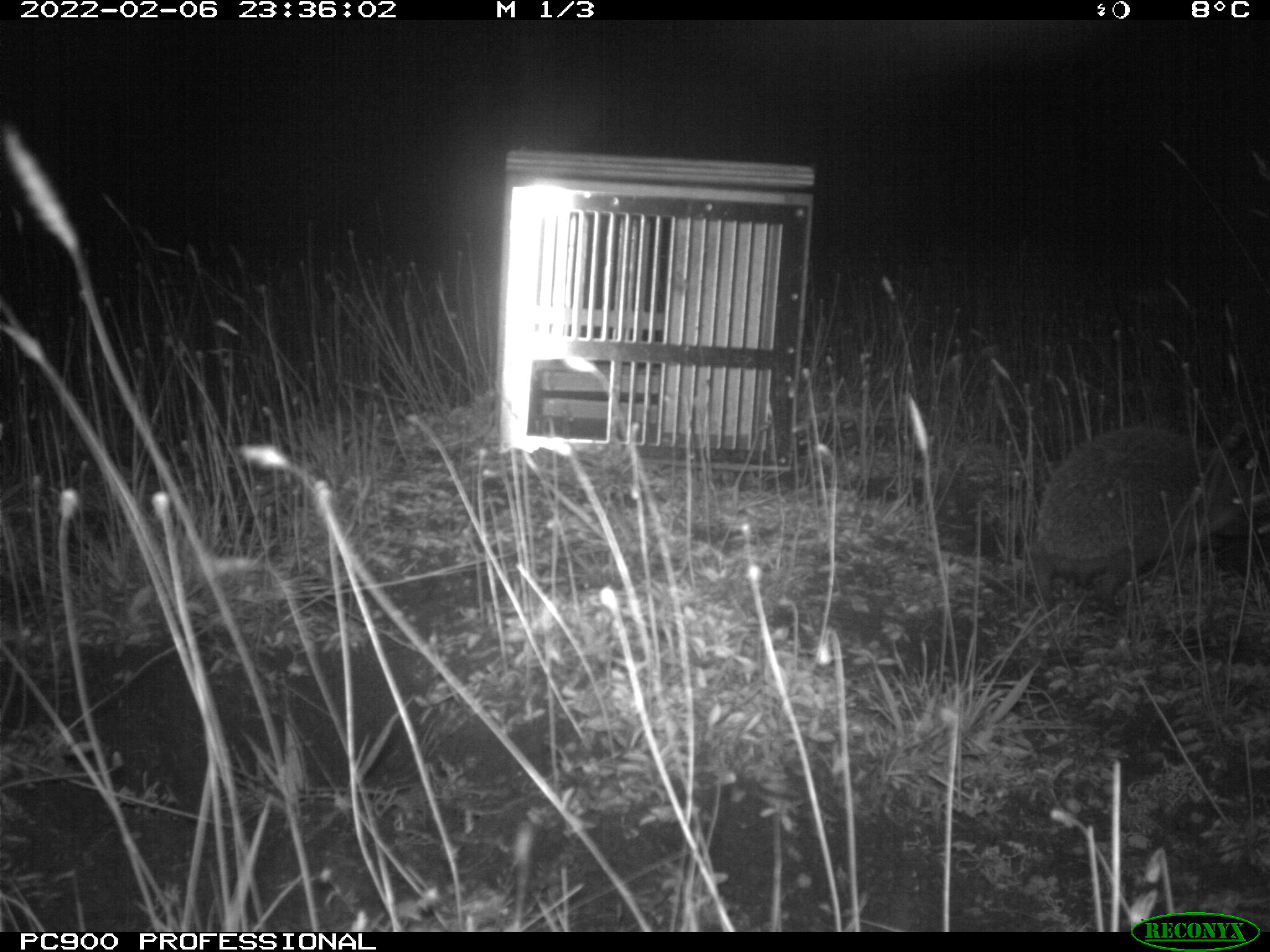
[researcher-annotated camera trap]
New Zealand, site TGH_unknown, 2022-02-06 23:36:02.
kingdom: Animalia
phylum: Chordata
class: Mammalia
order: Eulipotyphla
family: Erinaceidae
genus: Erinaceus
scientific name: Erinaceus europaeus europaeus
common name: european hedgehog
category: hedgehog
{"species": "hedgehog (european hedgehog) (Erinaceus europaeus europaeus)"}